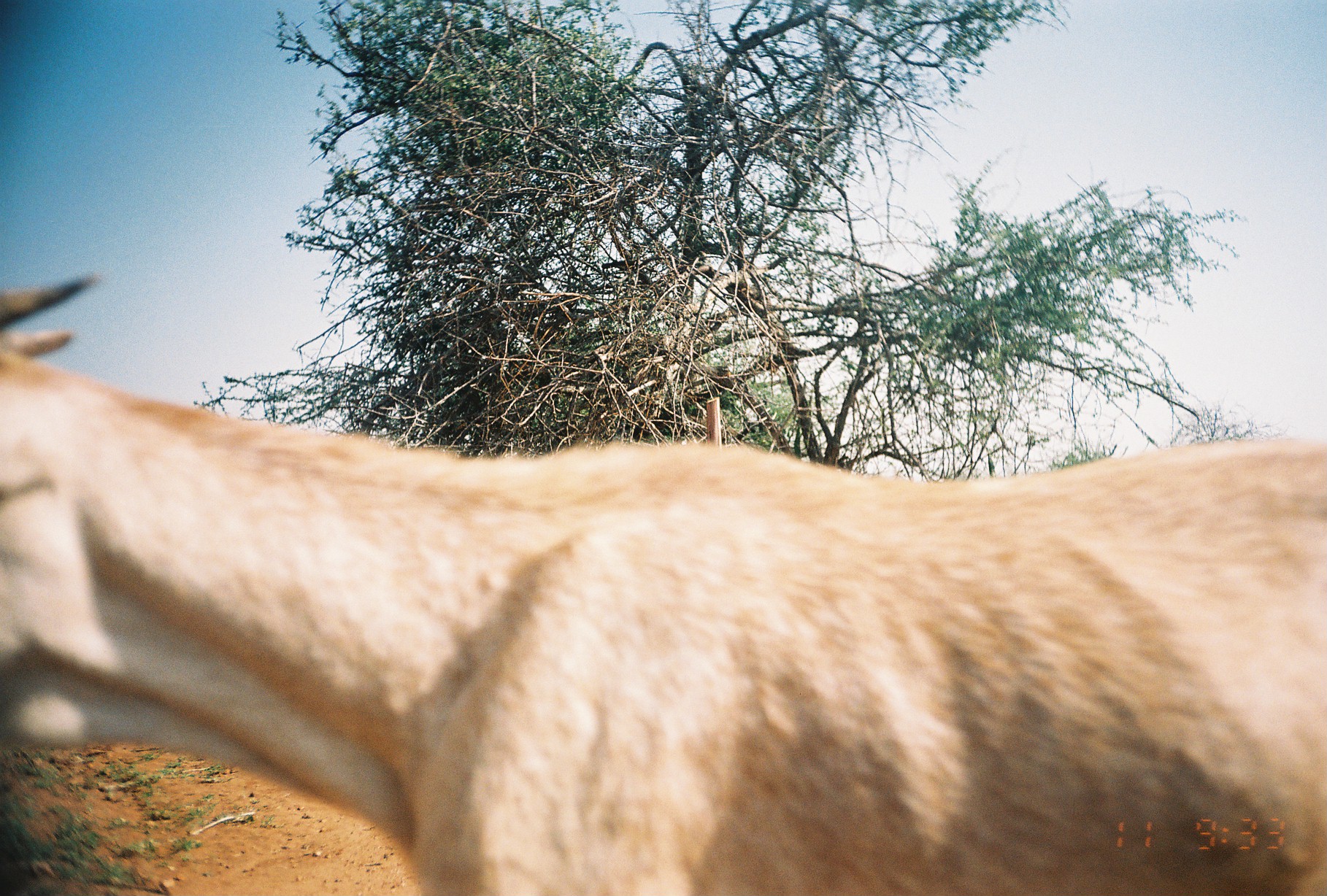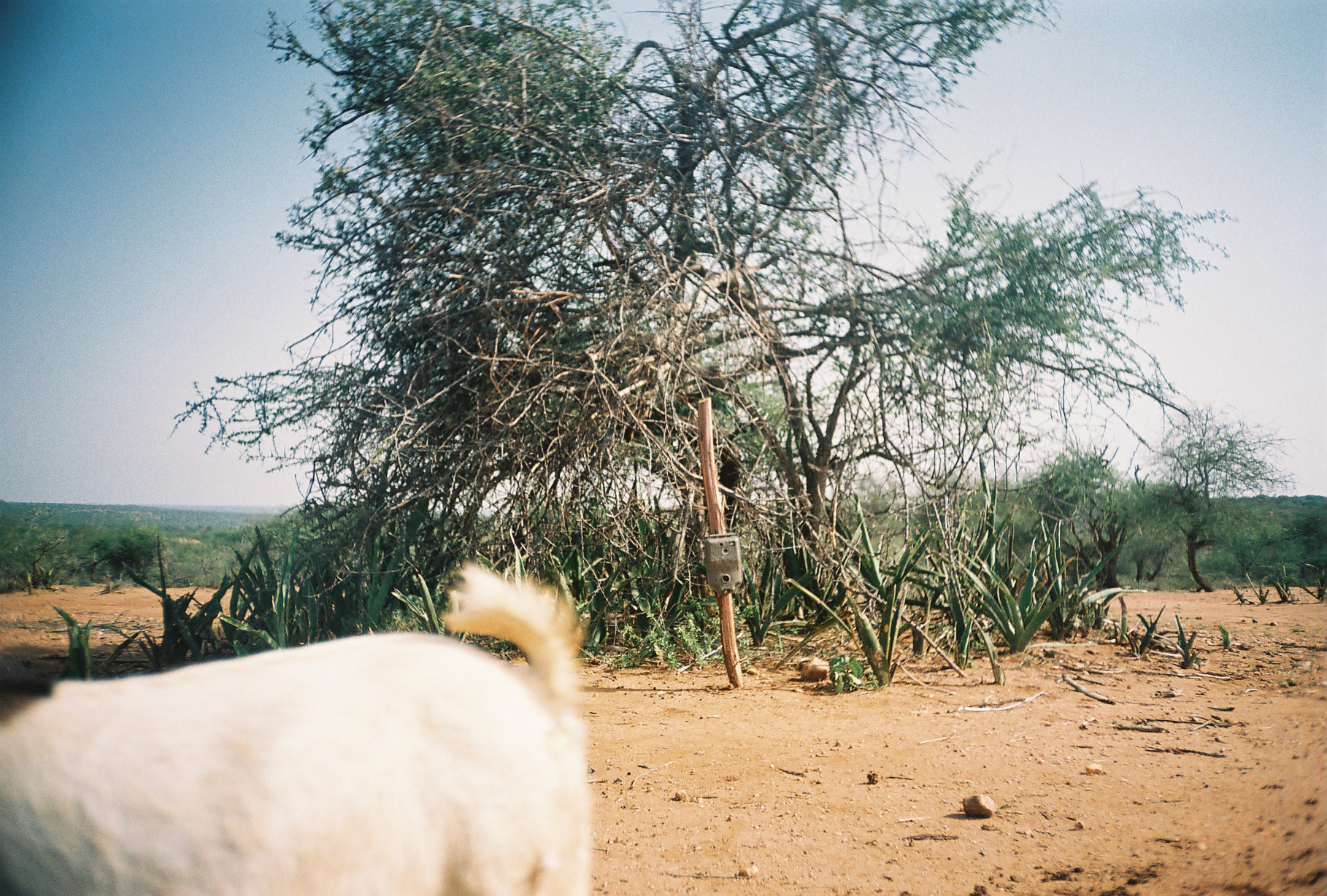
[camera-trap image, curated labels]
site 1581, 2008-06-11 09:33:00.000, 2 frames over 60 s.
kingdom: Animalia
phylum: Chordata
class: Mammalia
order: Artiodactyla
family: Bovidae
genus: Capra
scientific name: Capra aegagrus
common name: wild goat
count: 1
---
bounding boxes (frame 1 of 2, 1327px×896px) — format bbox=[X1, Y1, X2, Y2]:
capra aegagrus: bbox=[0, 267, 1327, 896]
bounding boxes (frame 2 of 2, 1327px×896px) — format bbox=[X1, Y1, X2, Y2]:
capra aegagrus: bbox=[0, 559, 592, 893]